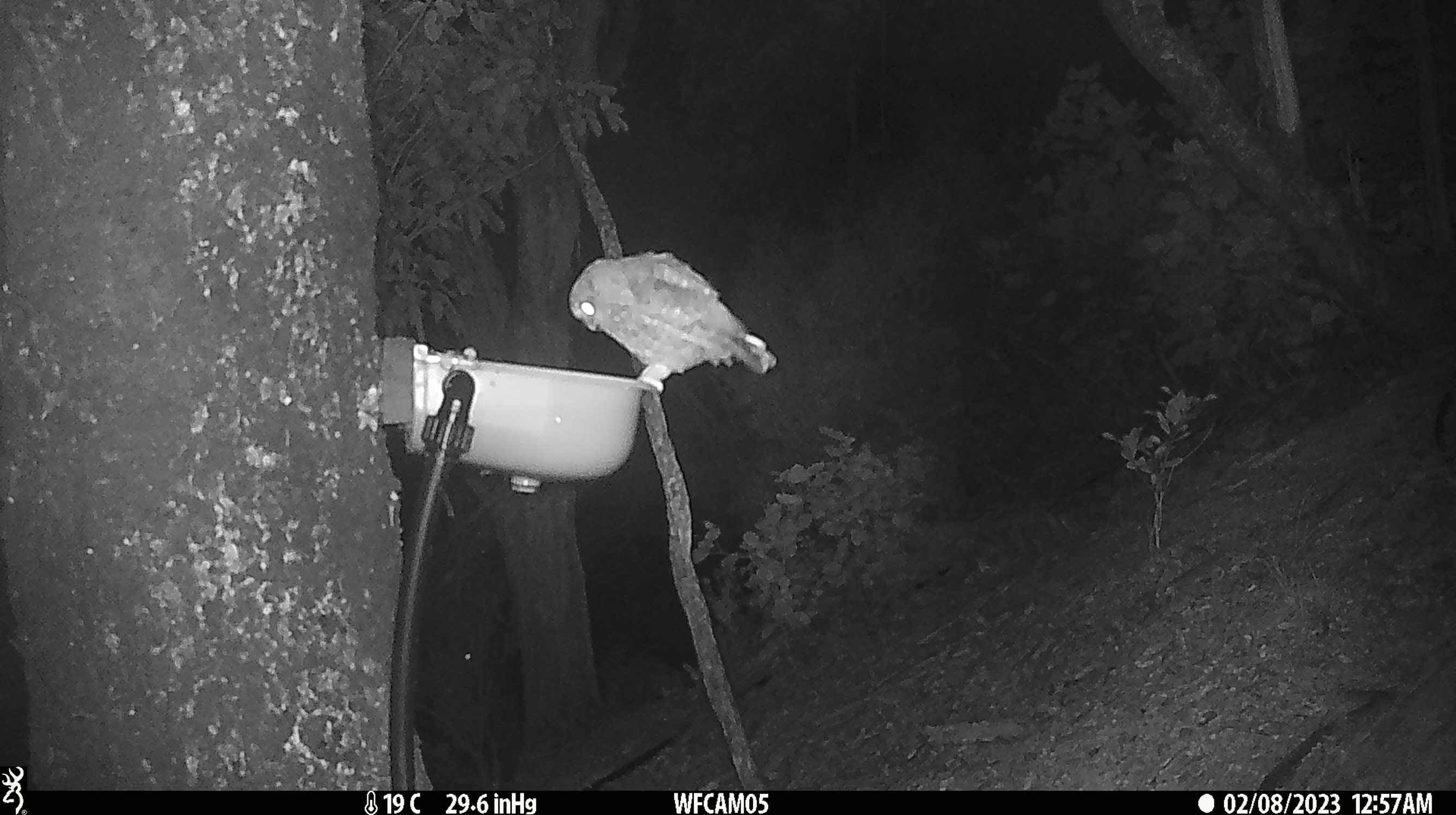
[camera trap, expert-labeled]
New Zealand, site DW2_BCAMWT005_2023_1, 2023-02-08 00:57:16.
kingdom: Animalia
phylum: Chordata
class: Aves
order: Strigiformes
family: Strigidae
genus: Ninox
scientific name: Ninox novaeseelandiae novaeseelandiae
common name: morepork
Morepork (Ninox novaeseelandiae novaeseelandiae).